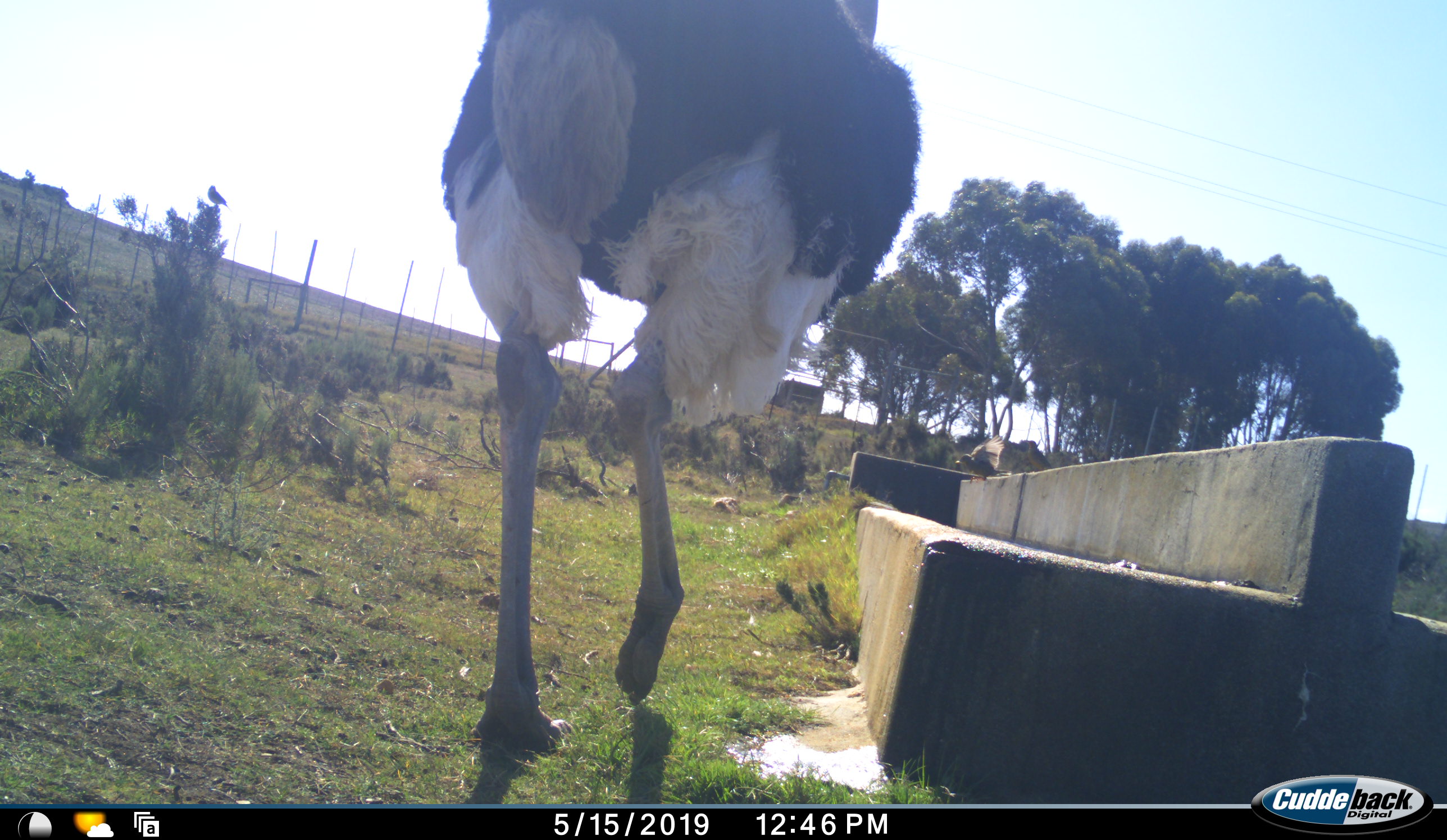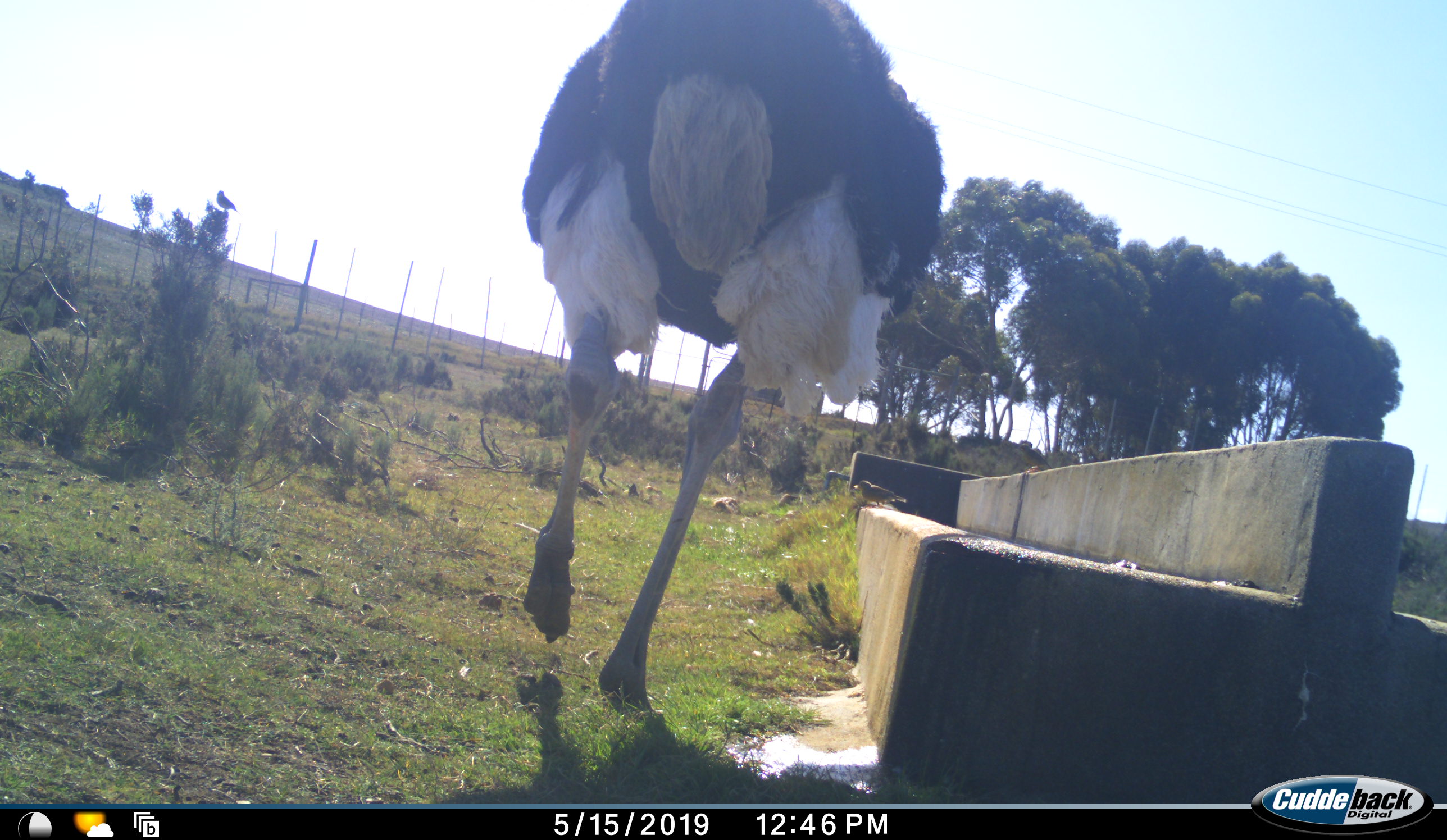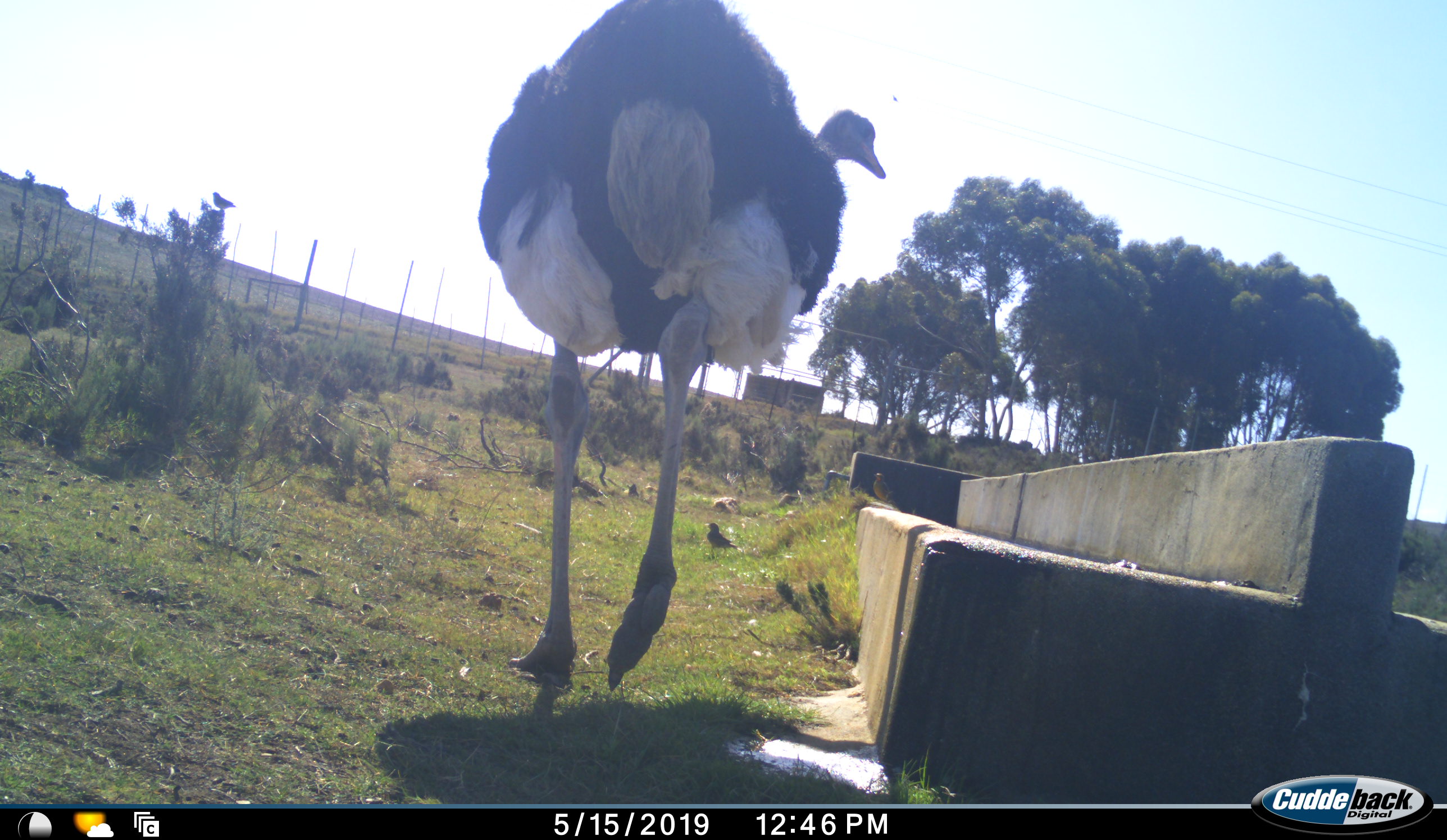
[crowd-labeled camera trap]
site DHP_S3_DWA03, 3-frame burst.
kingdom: Animalia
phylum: Chordata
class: Aves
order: Struthioniformes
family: Struthionidae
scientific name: Struthionidae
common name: ostrich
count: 1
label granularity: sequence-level